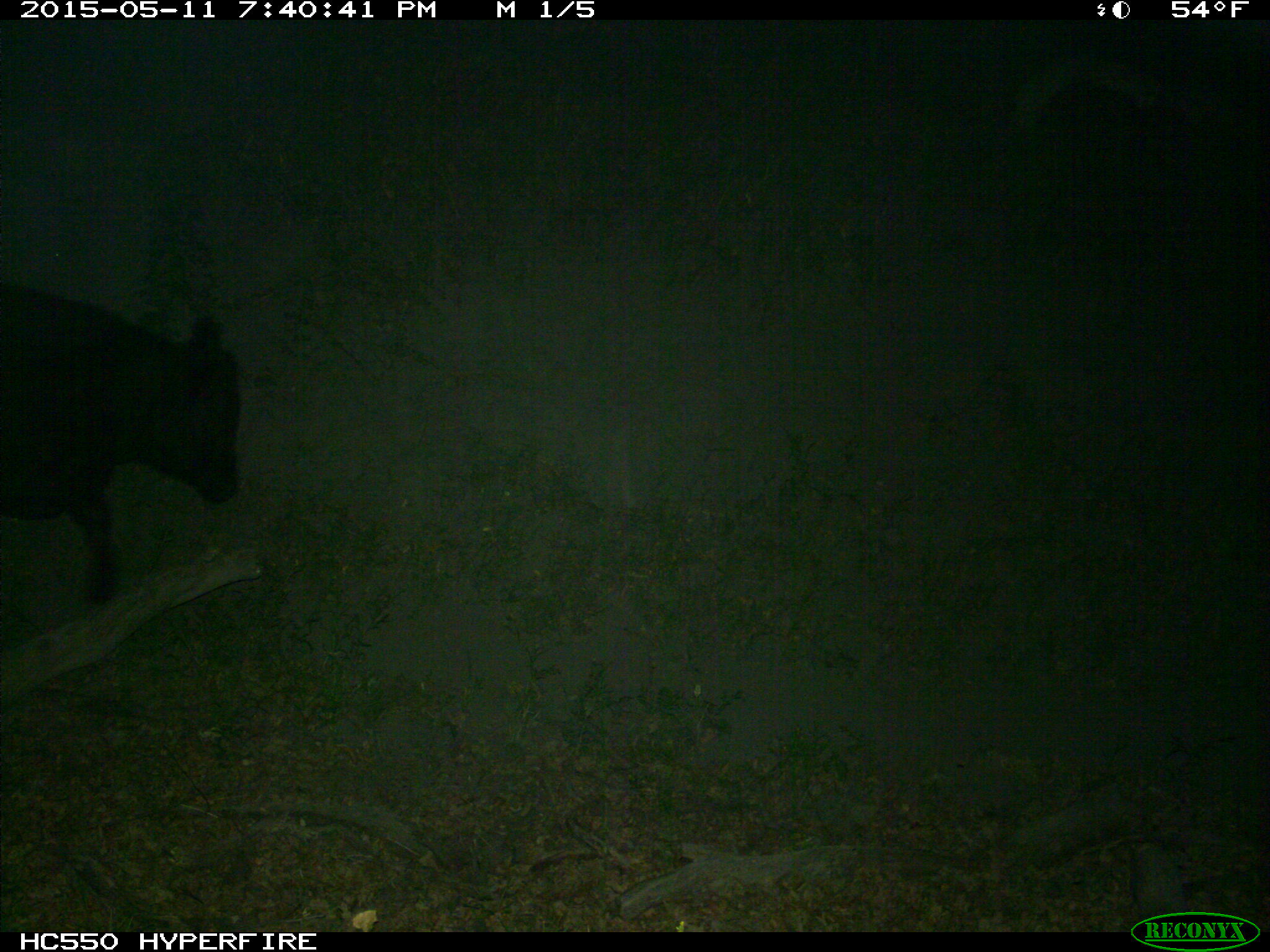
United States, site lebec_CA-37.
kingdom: Animalia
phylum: Chordata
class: Mammalia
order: Artiodactyla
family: Bovidae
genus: Bos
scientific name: Bos taurus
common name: domestic cow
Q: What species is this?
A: Bos taurus (domestic cow).